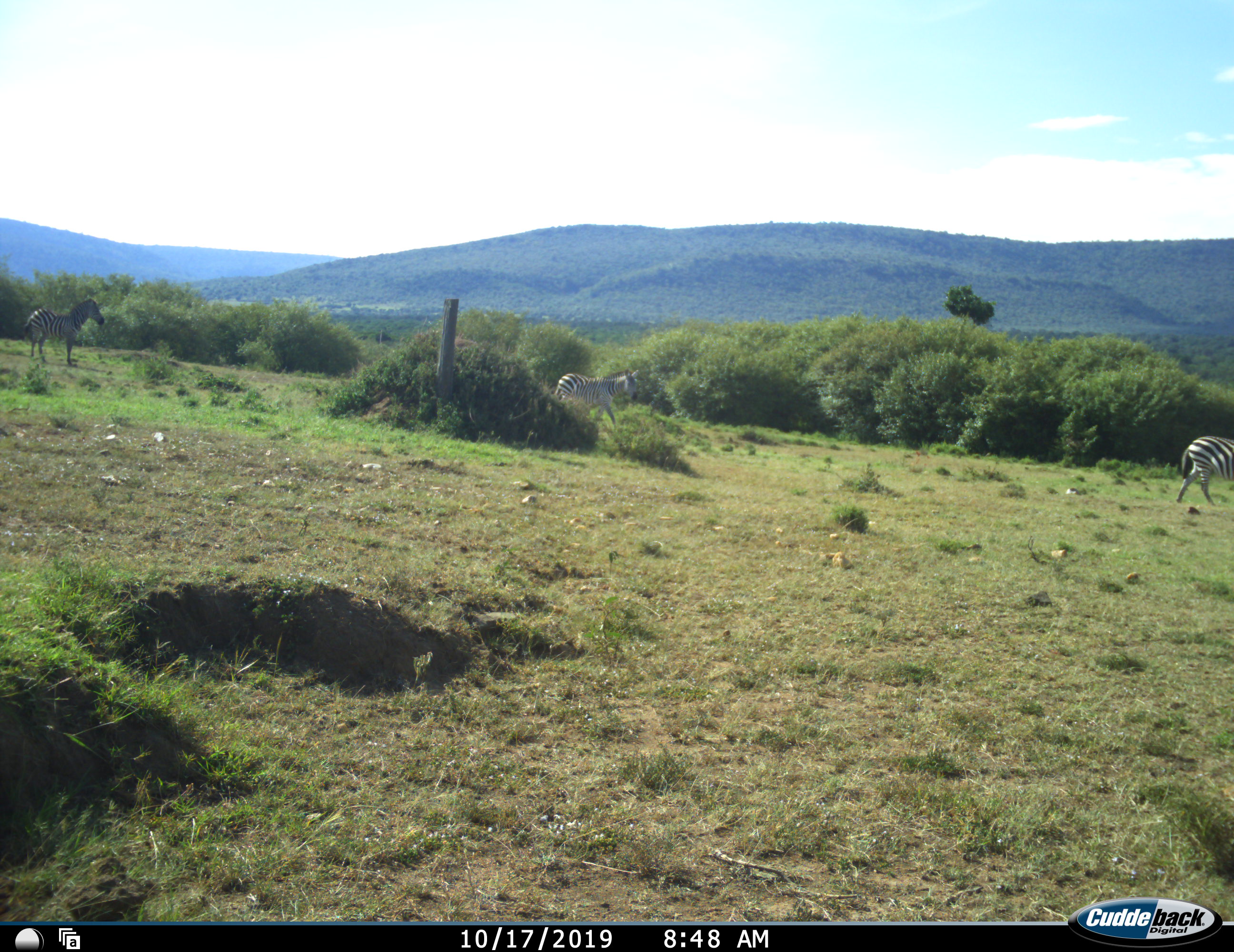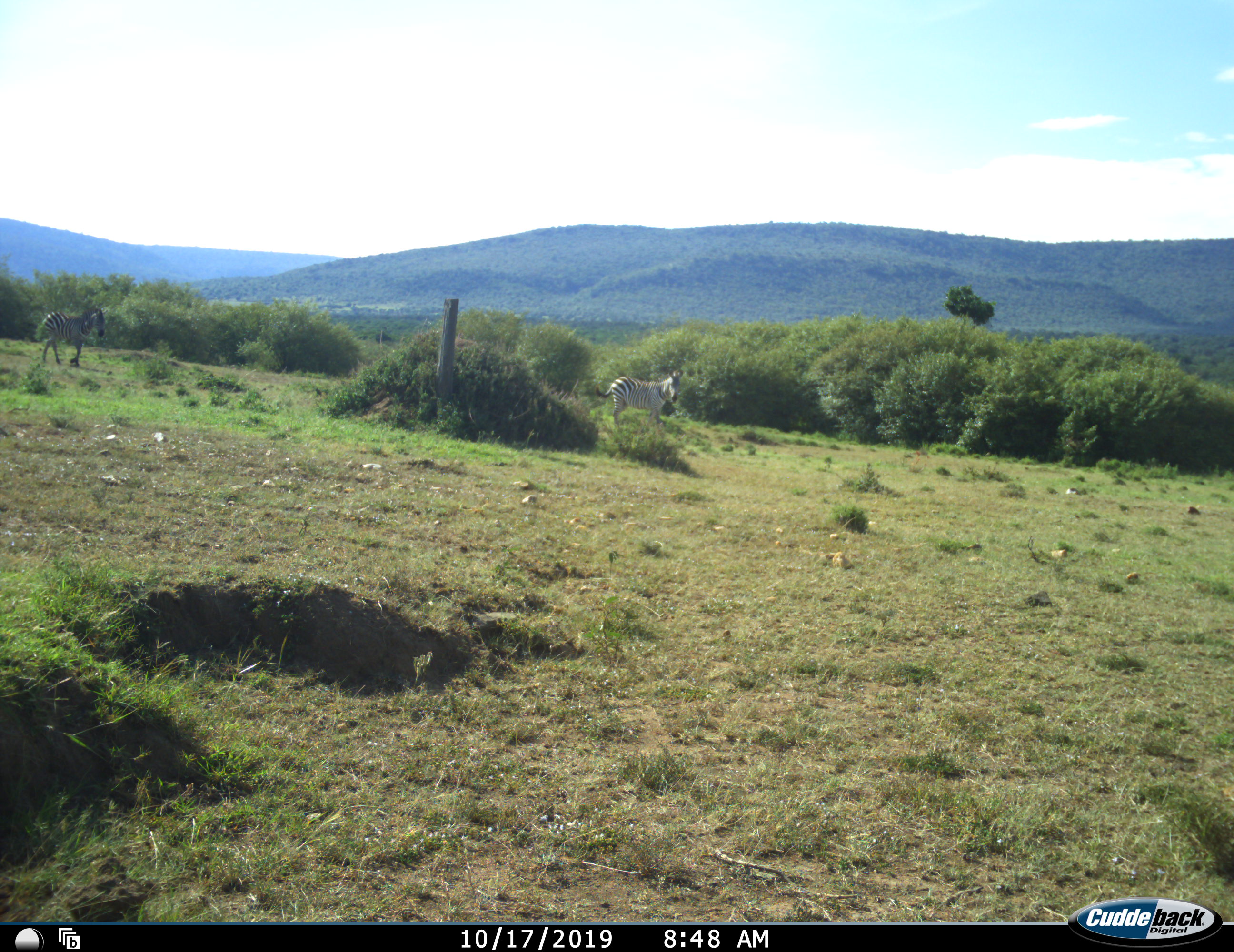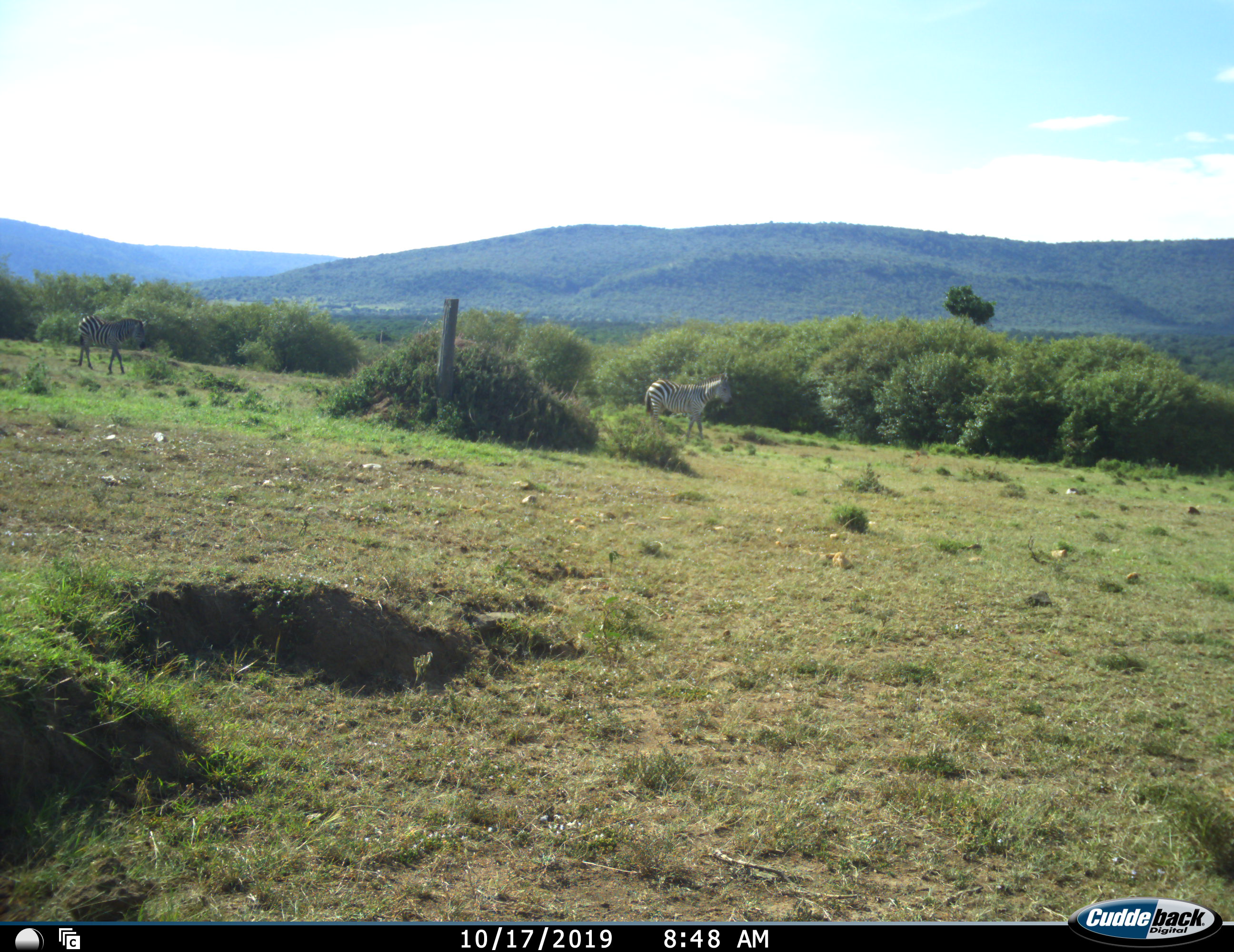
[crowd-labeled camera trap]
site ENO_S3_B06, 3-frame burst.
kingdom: Animalia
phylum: Chordata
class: Mammalia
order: Perissodactyla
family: Equidae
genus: Equus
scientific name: Equus quagga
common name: plains zebra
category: zebraplains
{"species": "zebraplains (plains zebra) (Equus quagga)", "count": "3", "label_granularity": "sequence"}